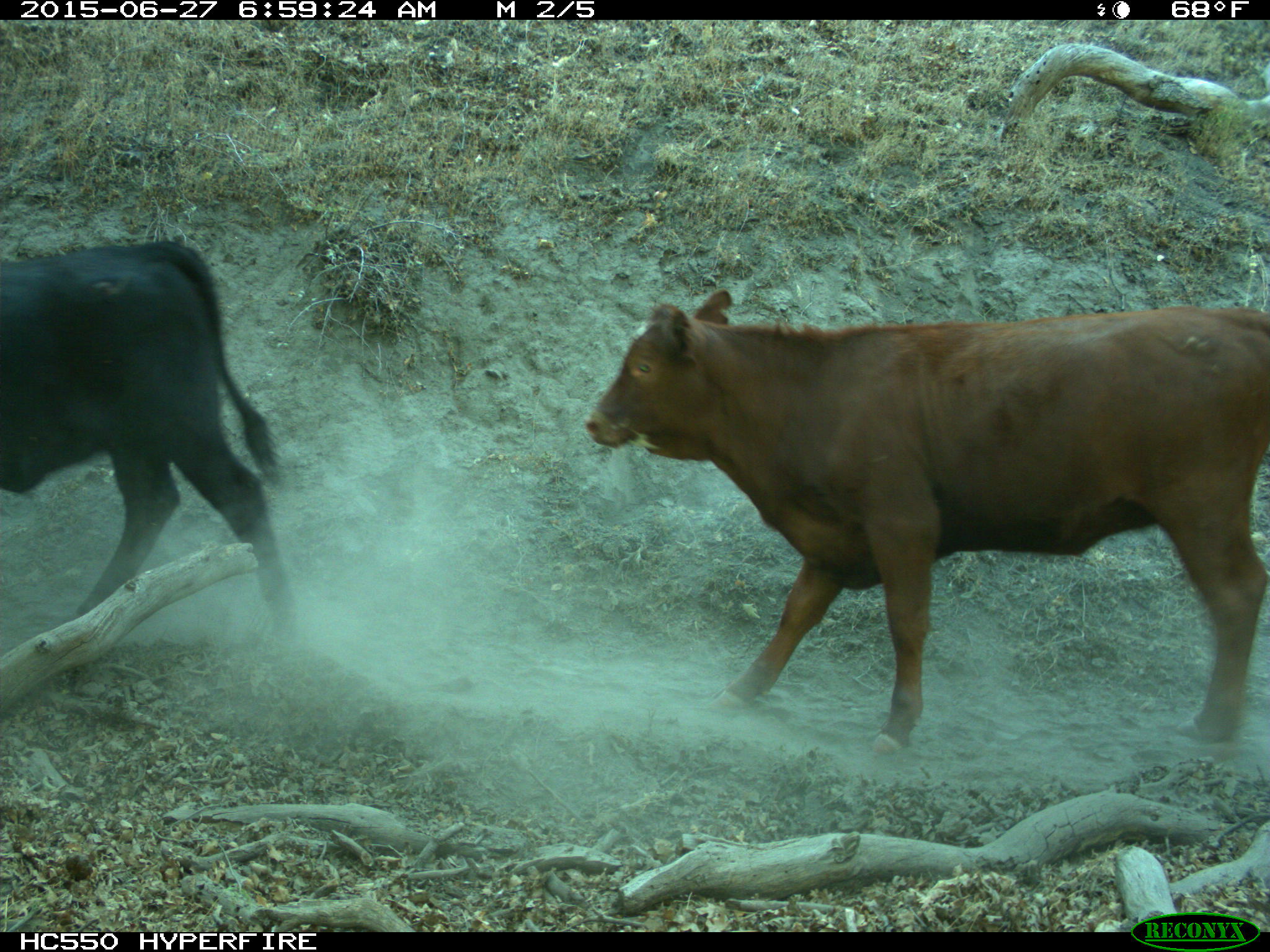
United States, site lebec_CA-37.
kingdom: Animalia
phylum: Chordata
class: Mammalia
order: Artiodactyla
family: Bovidae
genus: Bos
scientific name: Bos taurus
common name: domestic cow